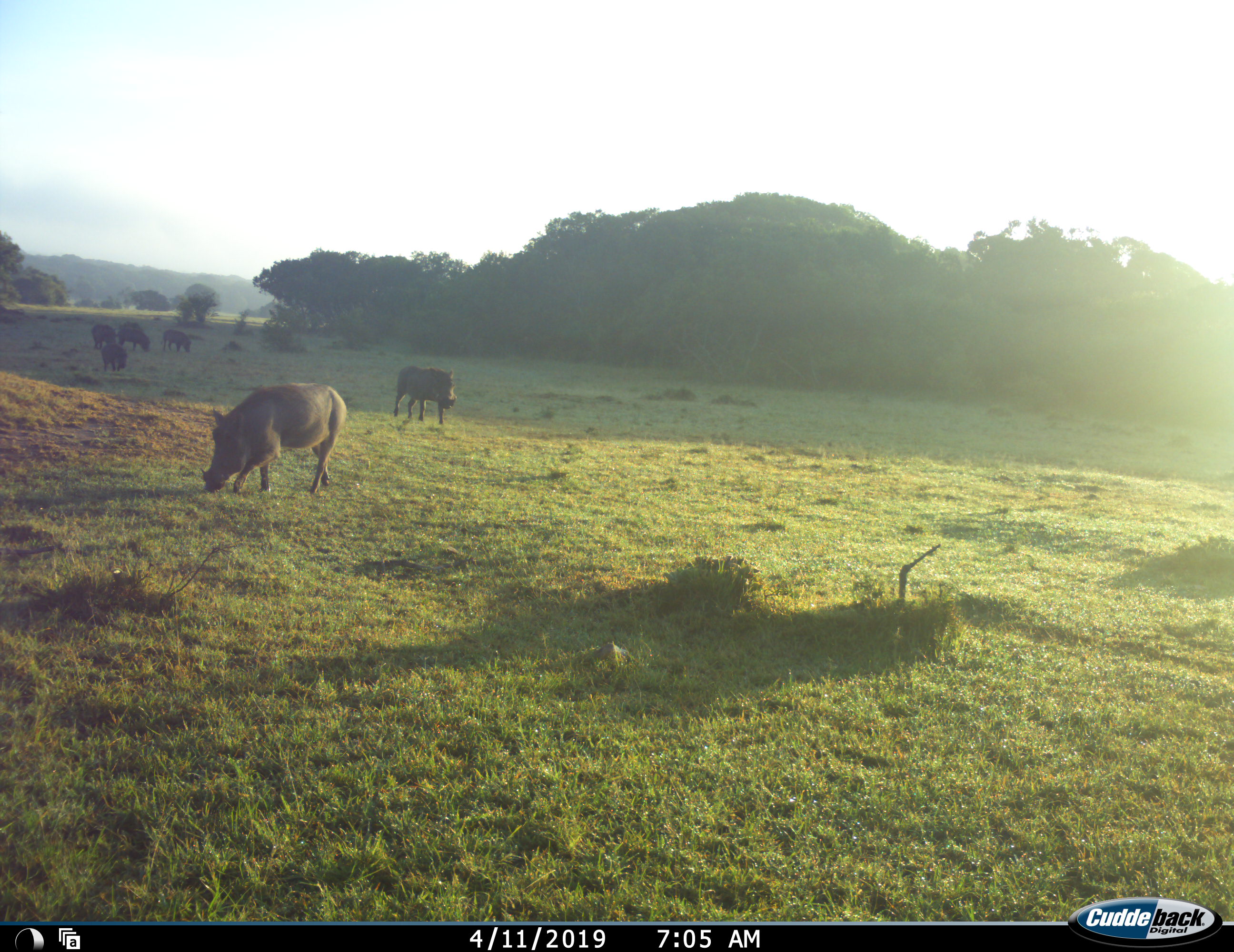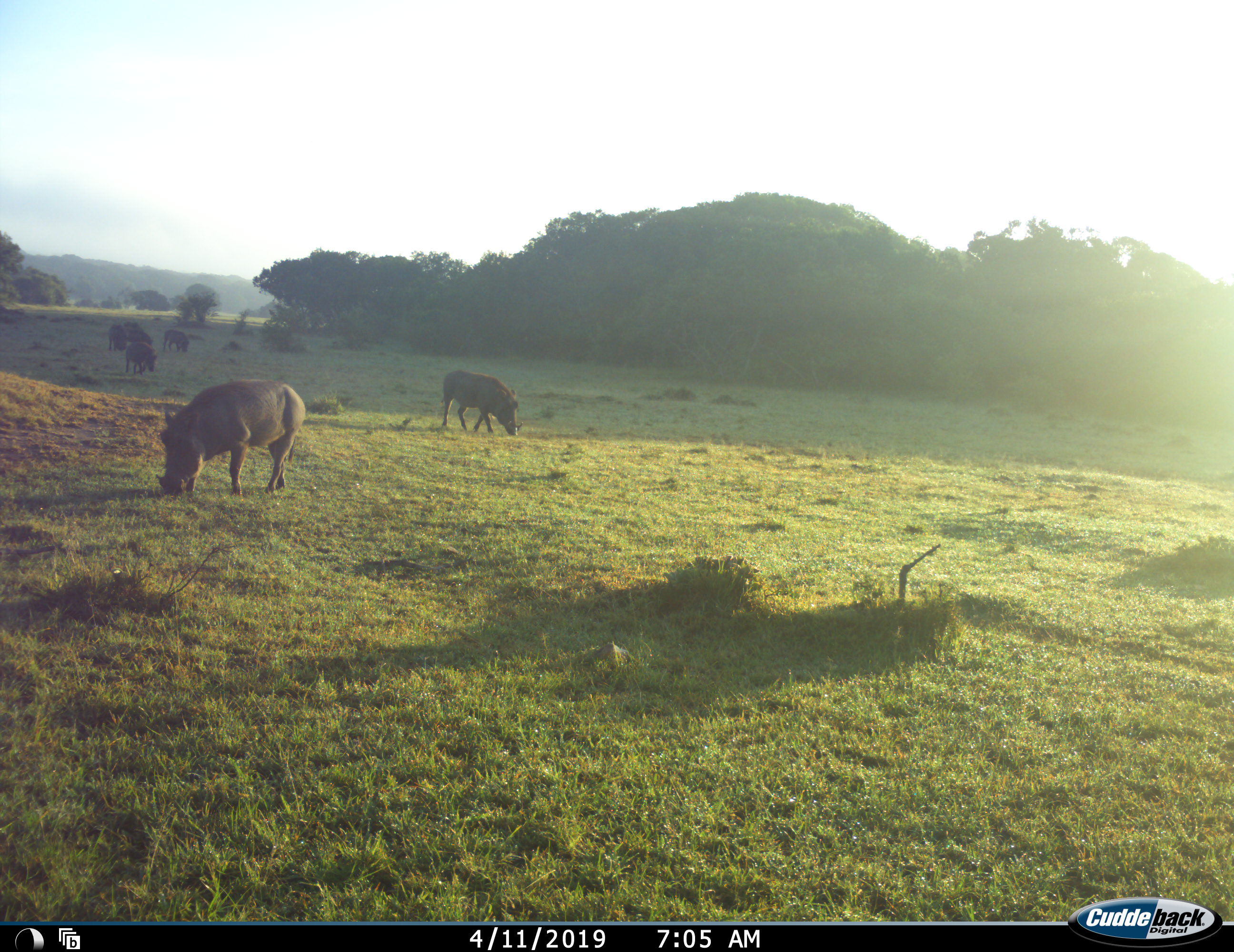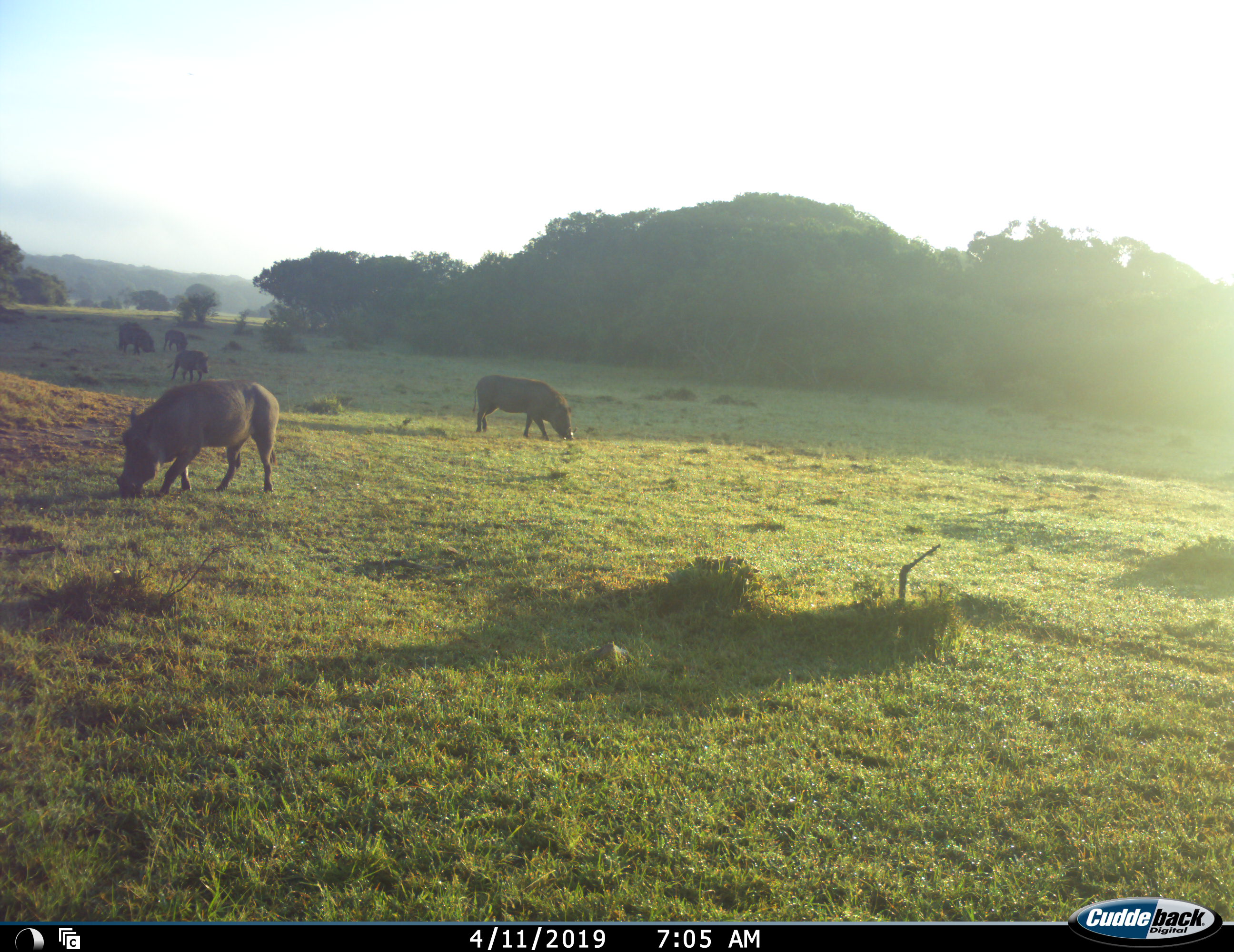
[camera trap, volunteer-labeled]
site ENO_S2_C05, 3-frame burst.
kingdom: Animalia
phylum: Chordata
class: Mammalia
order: Artiodactyla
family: Suidae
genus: Phacochoerus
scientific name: Phacochoerus africanus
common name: warthog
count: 6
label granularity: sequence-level